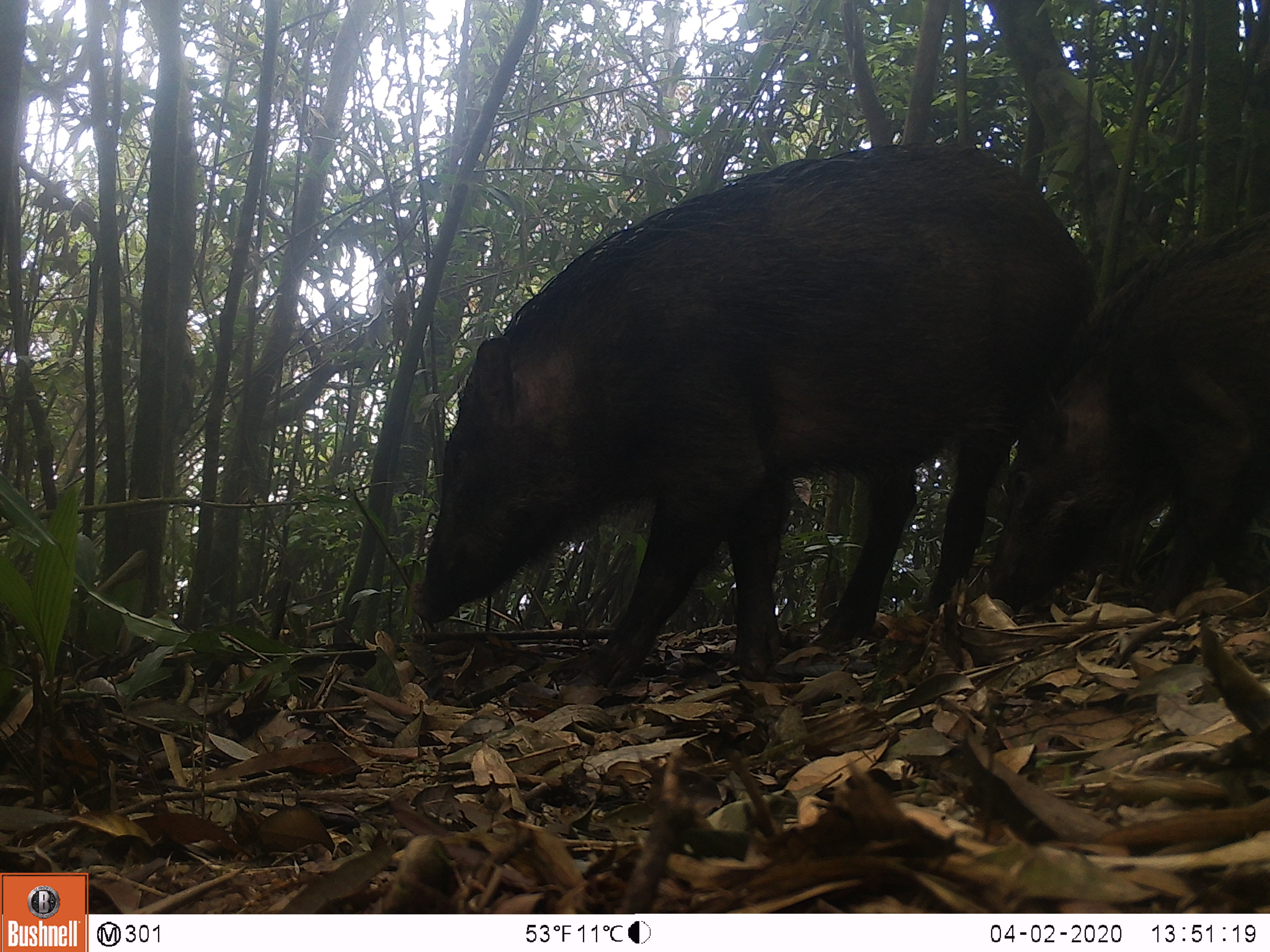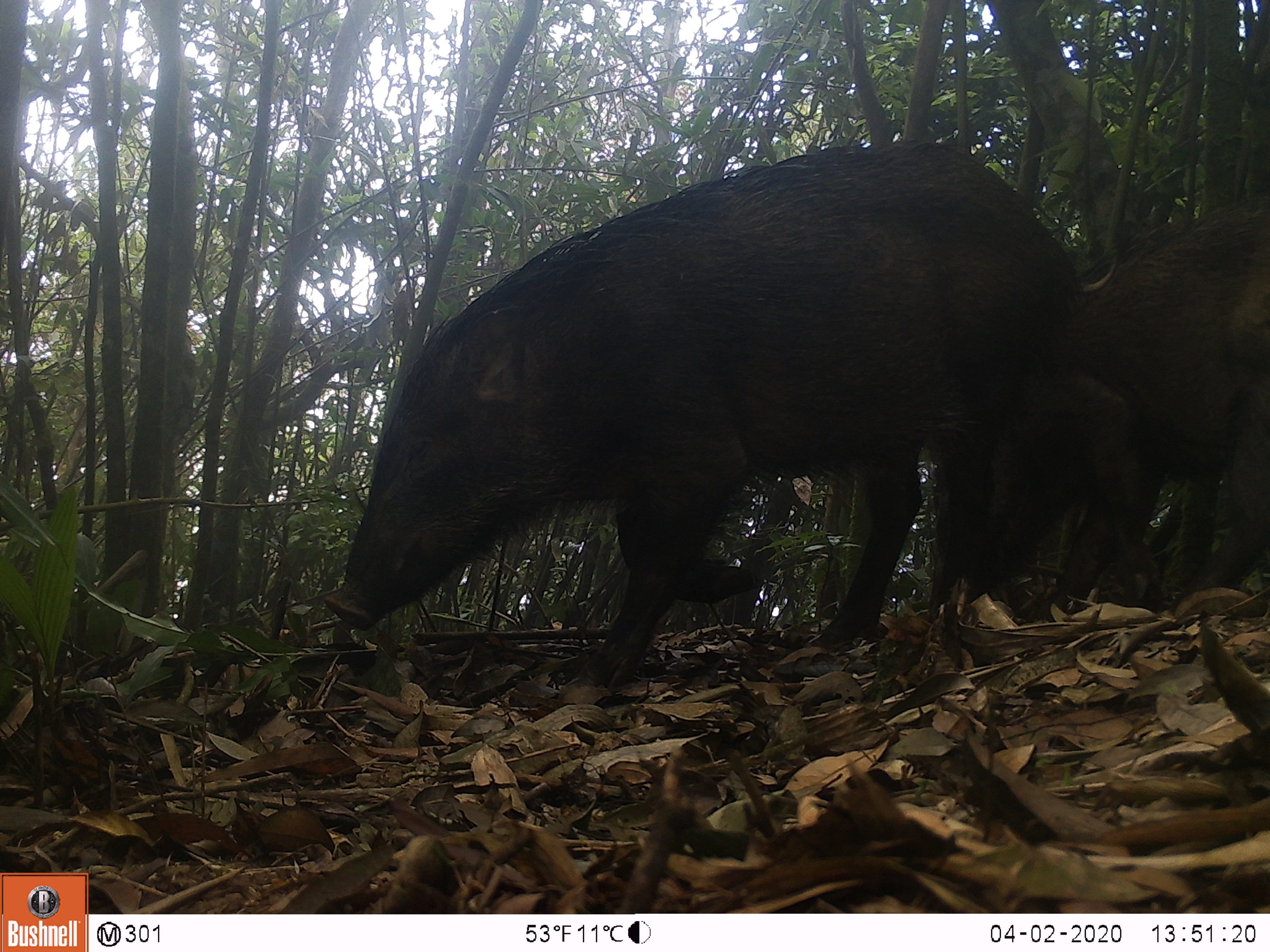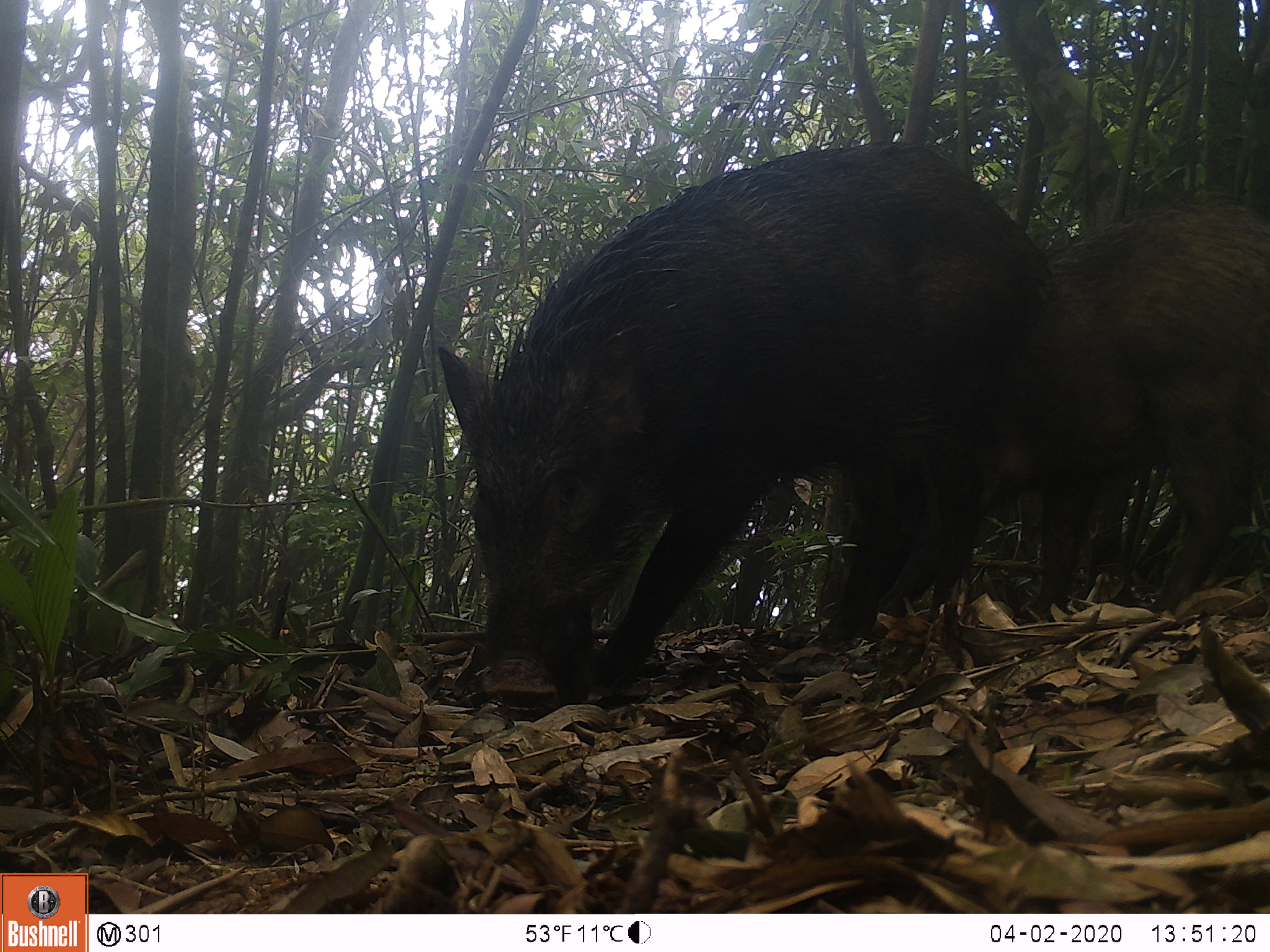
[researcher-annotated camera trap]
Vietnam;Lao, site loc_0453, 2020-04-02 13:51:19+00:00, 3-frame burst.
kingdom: Animalia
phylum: Chordata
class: Mammalia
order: Artiodactyla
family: Suidae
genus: Sus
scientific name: Sus scrofa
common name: eurasian wild pig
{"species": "eurasian wild pig (Sus scrofa)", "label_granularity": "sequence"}